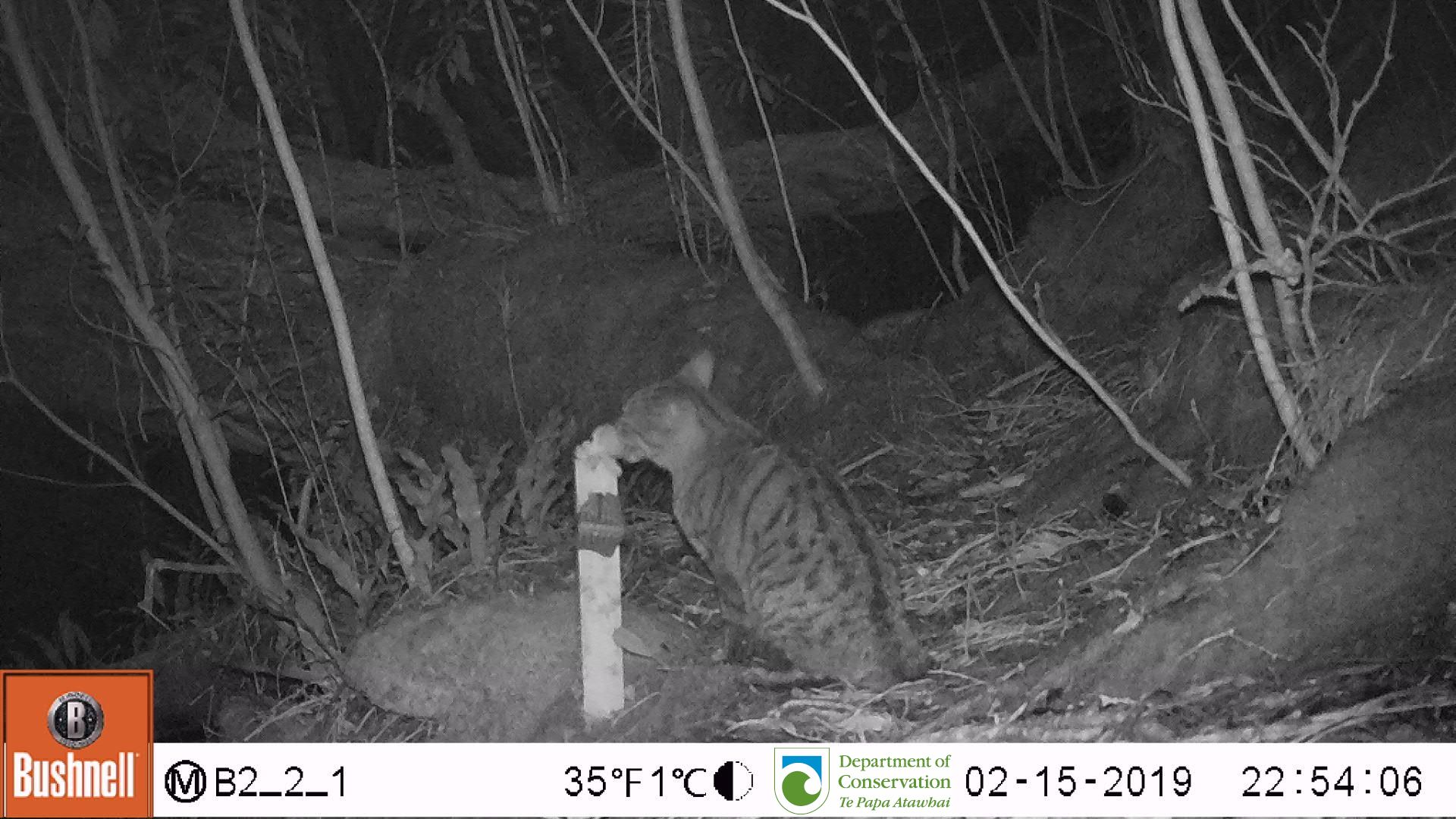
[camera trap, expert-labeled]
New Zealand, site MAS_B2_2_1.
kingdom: Animalia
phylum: Chordata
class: Mammalia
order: Carnivora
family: Felidae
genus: Felis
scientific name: Felis catus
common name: domestic cat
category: cat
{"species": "cat (domestic cat) (Felis catus)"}